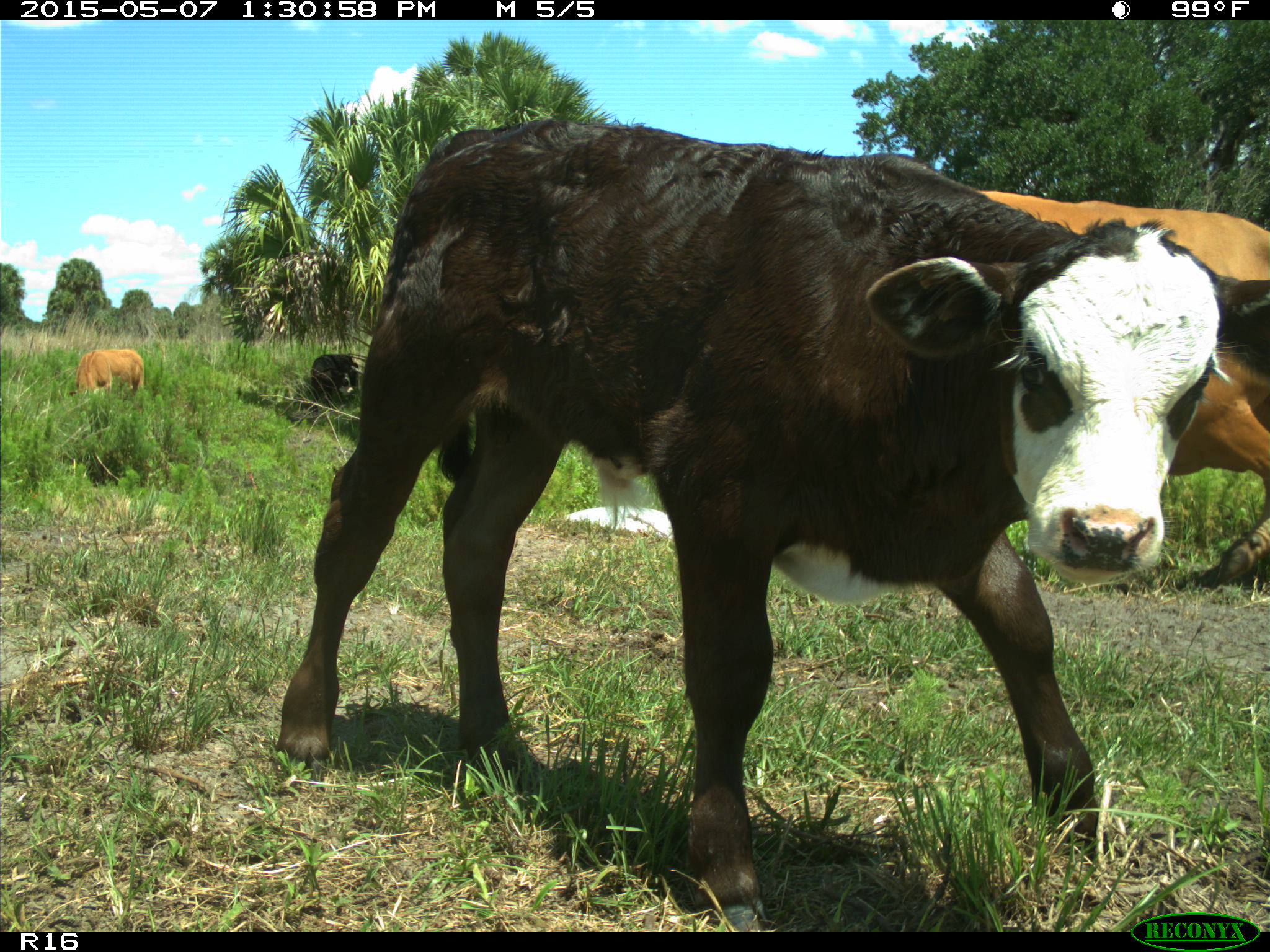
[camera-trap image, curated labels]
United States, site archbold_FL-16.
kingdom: Animalia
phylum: Chordata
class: Mammalia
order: Artiodactyla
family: Bovidae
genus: Bos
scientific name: Bos taurus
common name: domestic cow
Bos taurus (domestic cow).